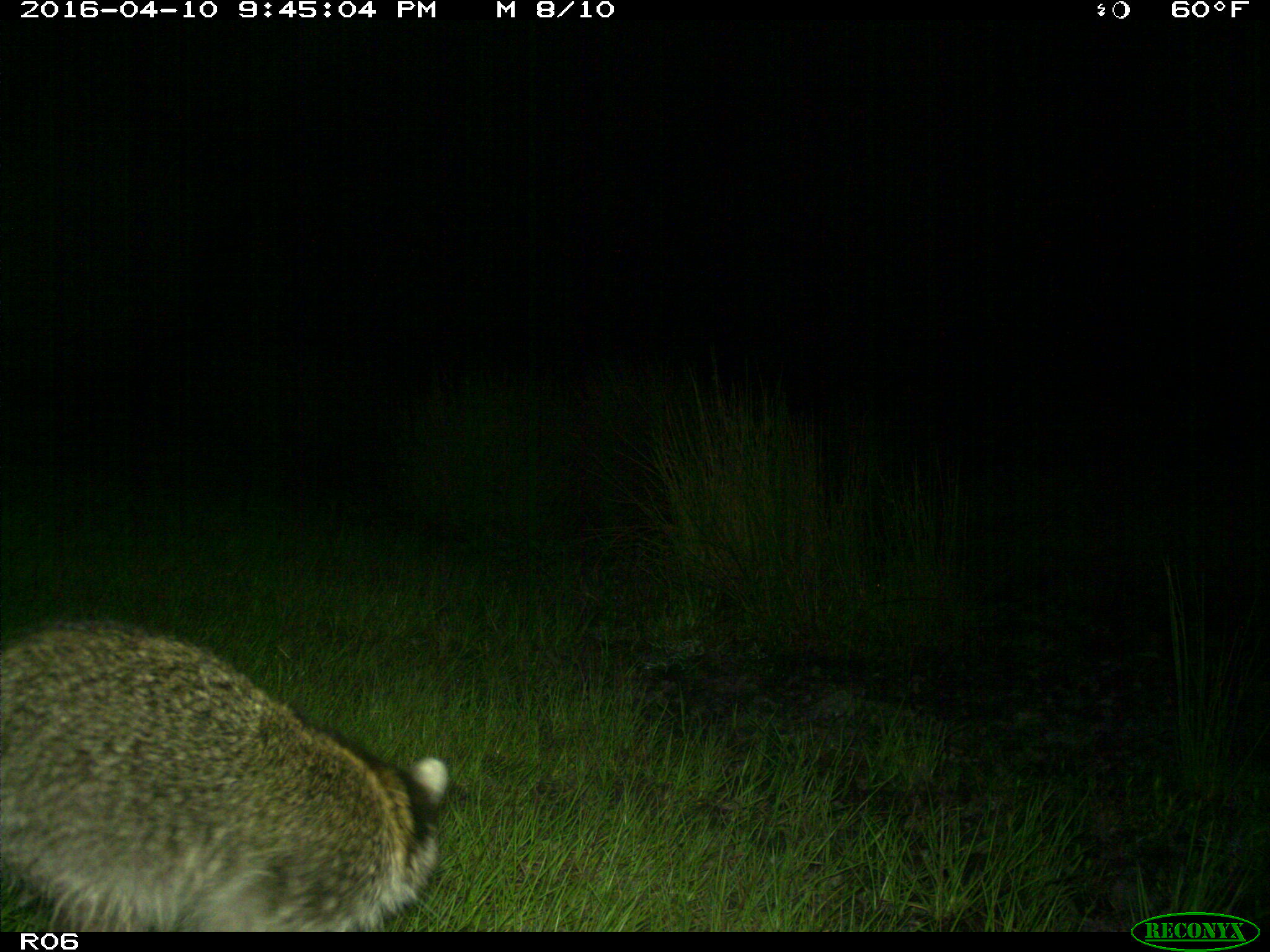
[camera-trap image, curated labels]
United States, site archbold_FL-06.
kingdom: Animalia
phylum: Chordata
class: Mammalia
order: Carnivora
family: Procyonidae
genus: Procyon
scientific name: Procyon lotor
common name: common raccoon